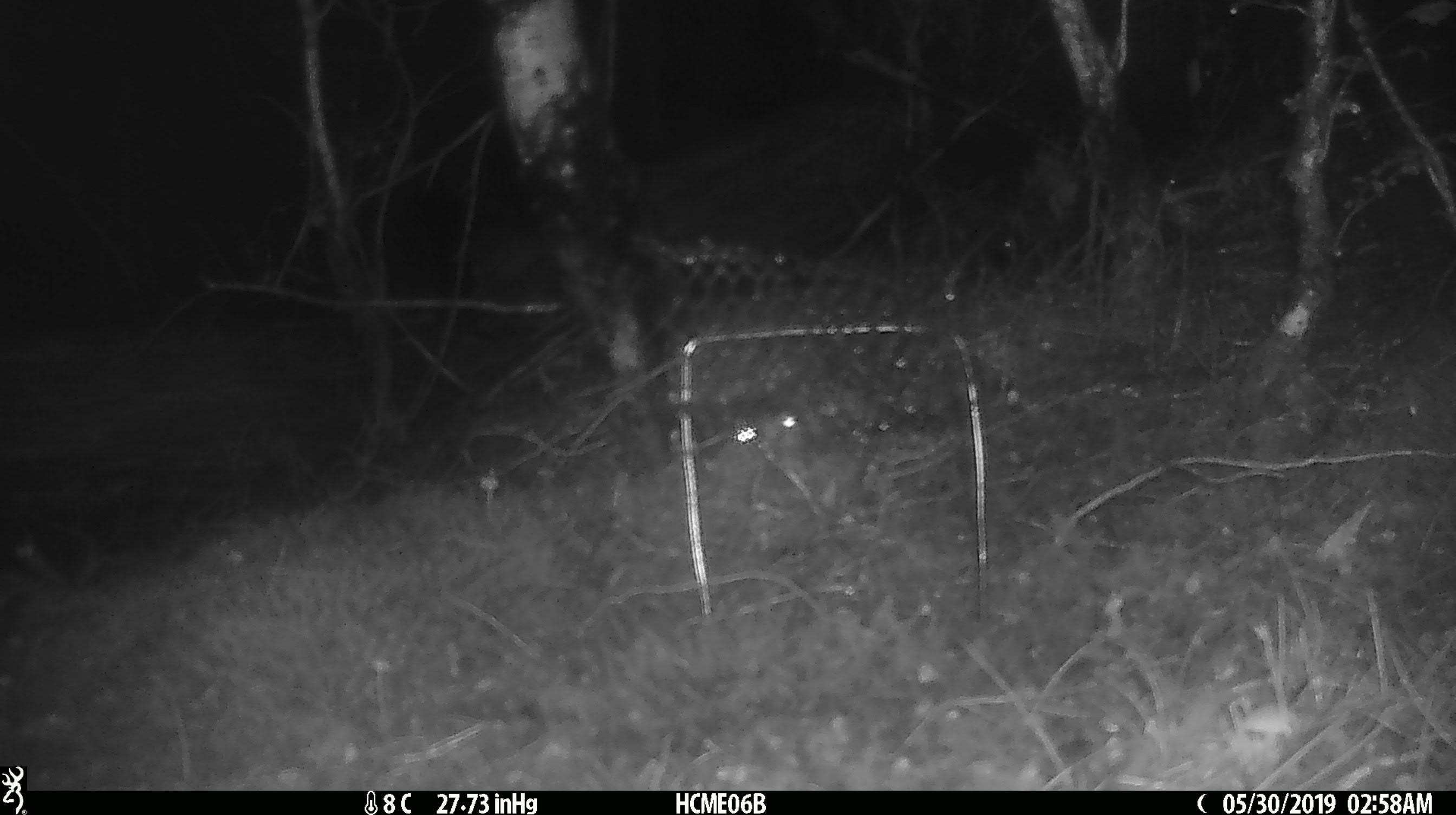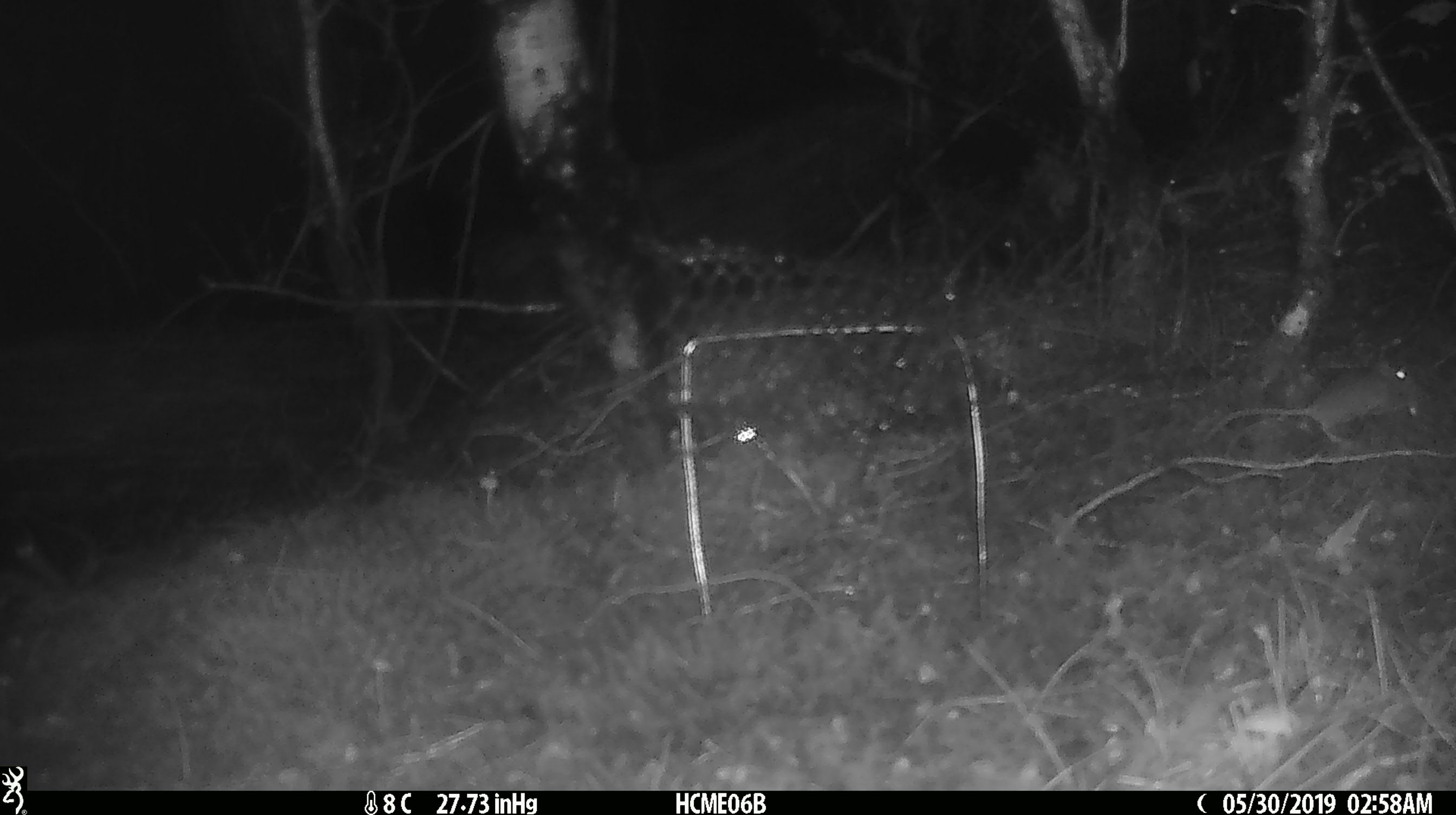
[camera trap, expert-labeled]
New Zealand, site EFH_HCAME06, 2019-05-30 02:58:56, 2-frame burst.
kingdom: Animalia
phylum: Chordata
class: Mammalia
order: Rodentia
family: Muridae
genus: Mus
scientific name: Mus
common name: mouse